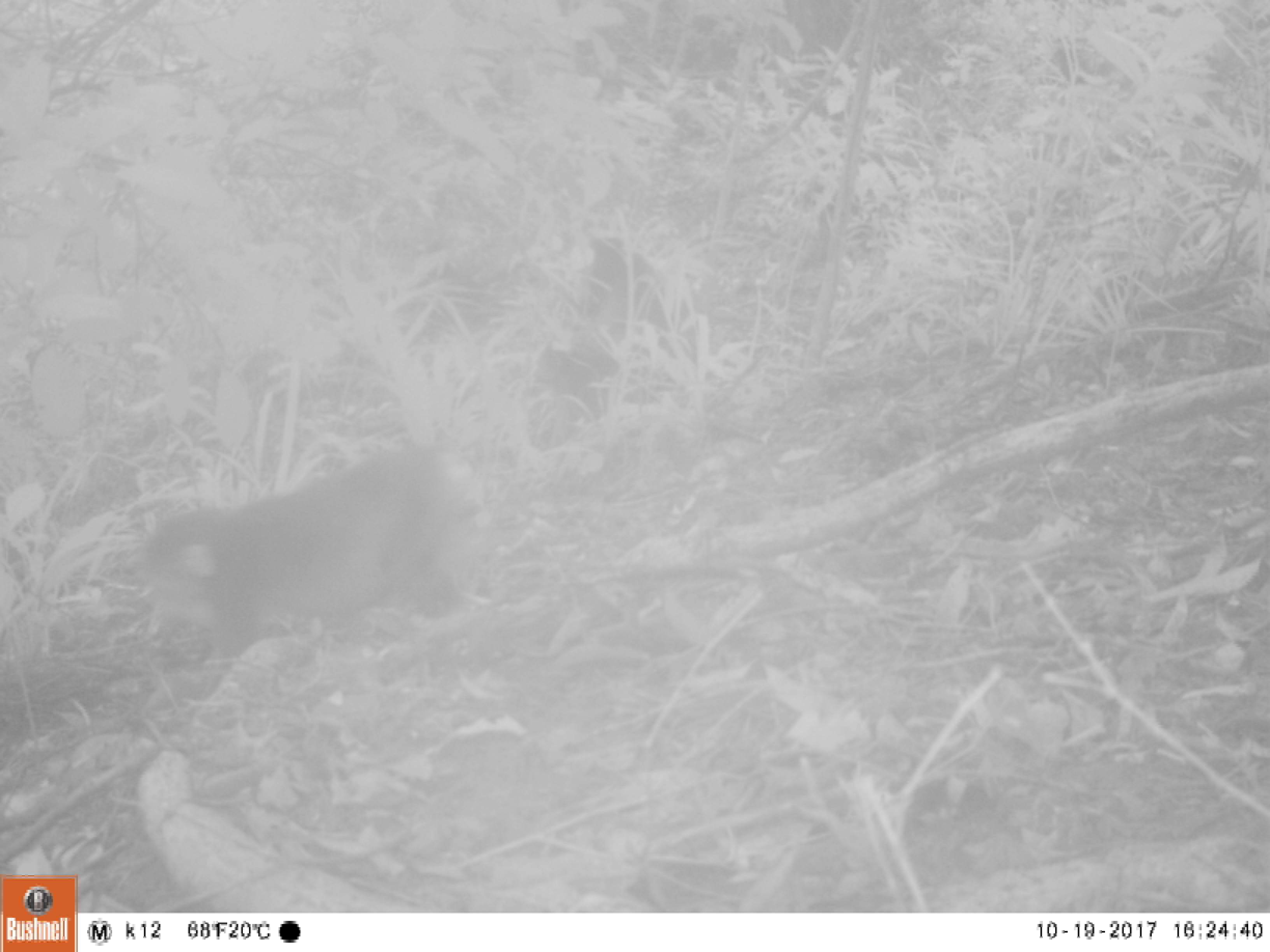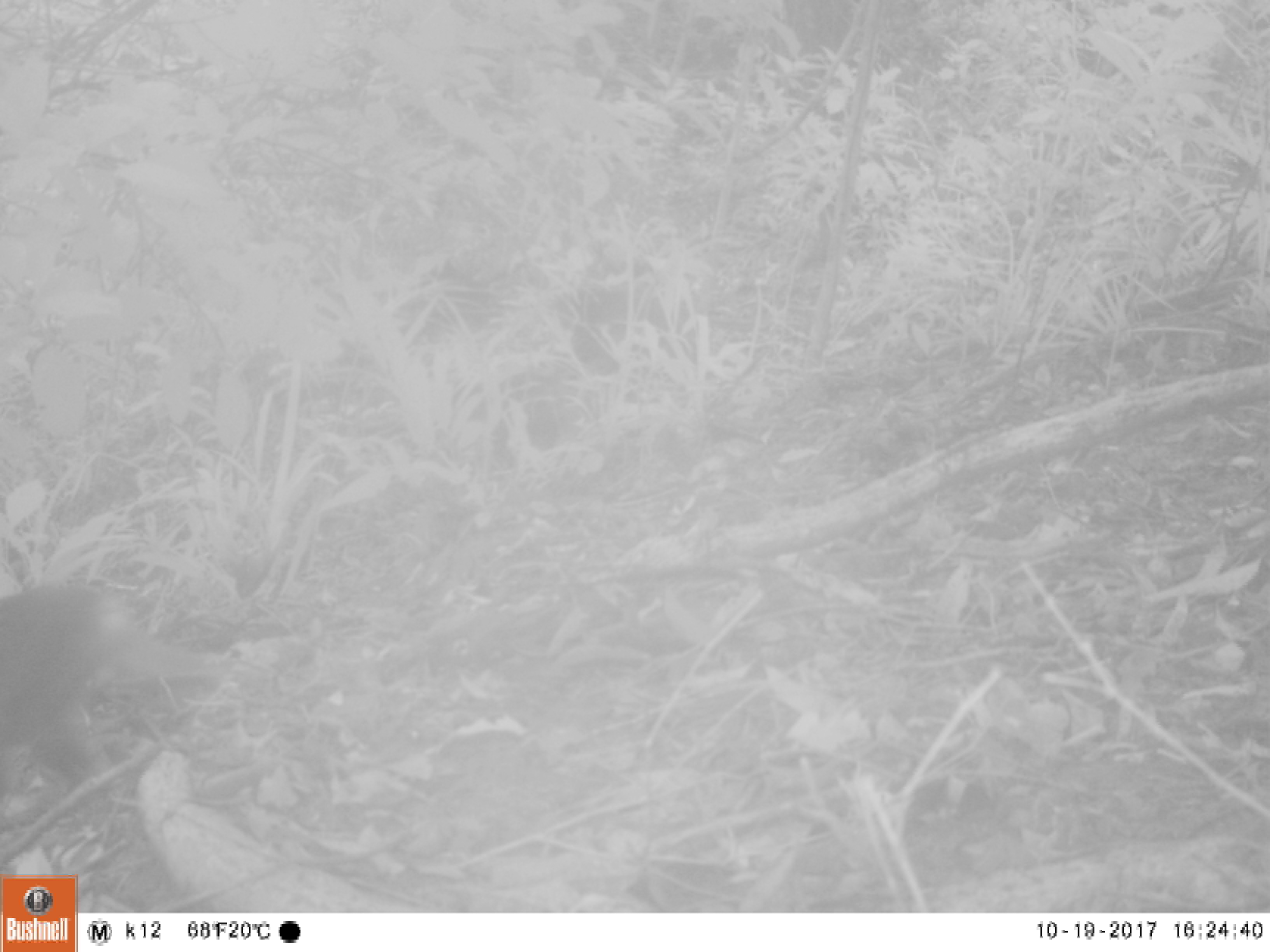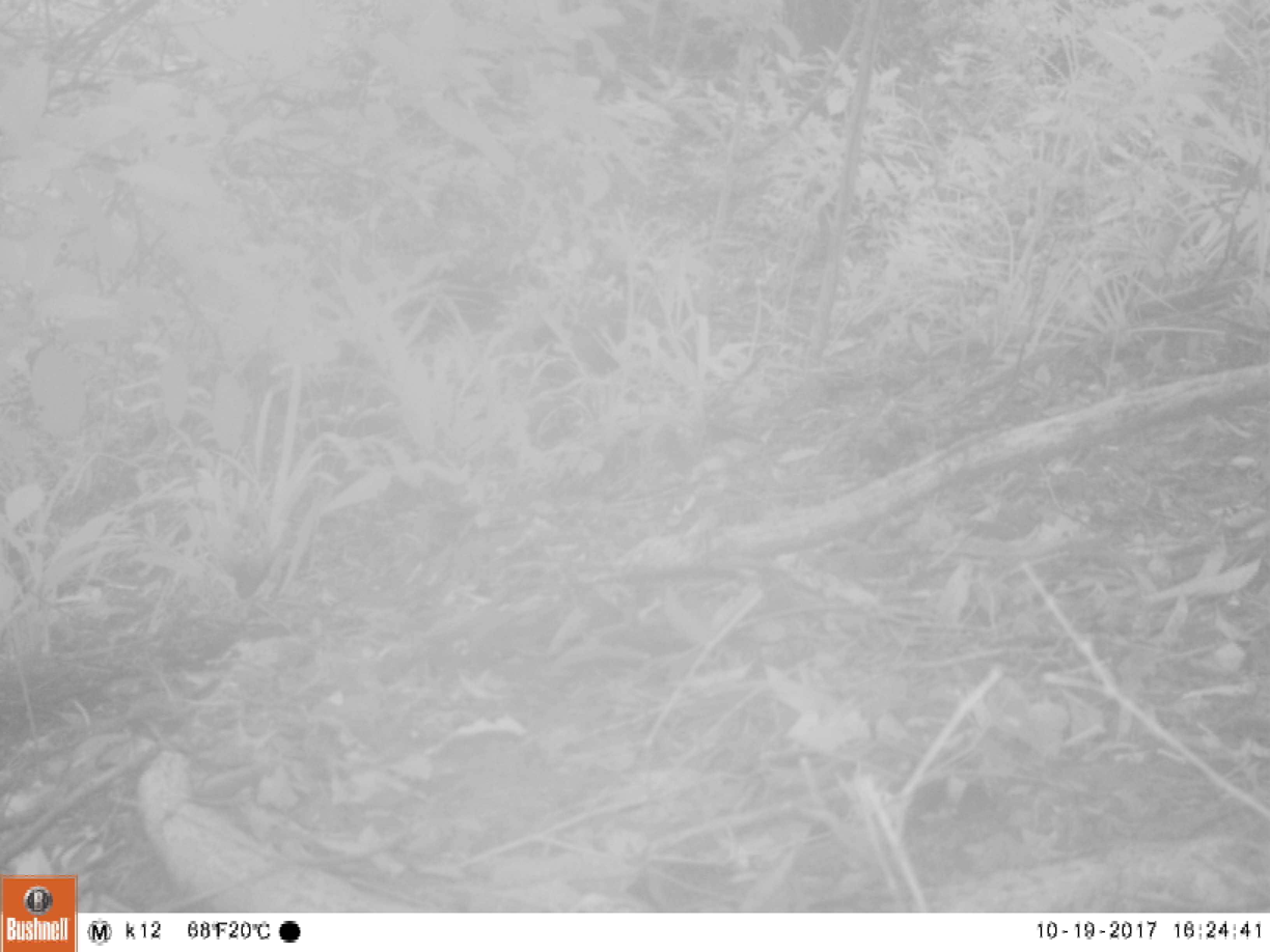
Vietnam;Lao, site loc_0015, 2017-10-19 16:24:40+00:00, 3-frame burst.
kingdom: Animalia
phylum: Chordata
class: Mammalia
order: Primates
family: Cercopithecidae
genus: Macaca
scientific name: Macaca arctoides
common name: stump-tailed macaque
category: stump tailed macaque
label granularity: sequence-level